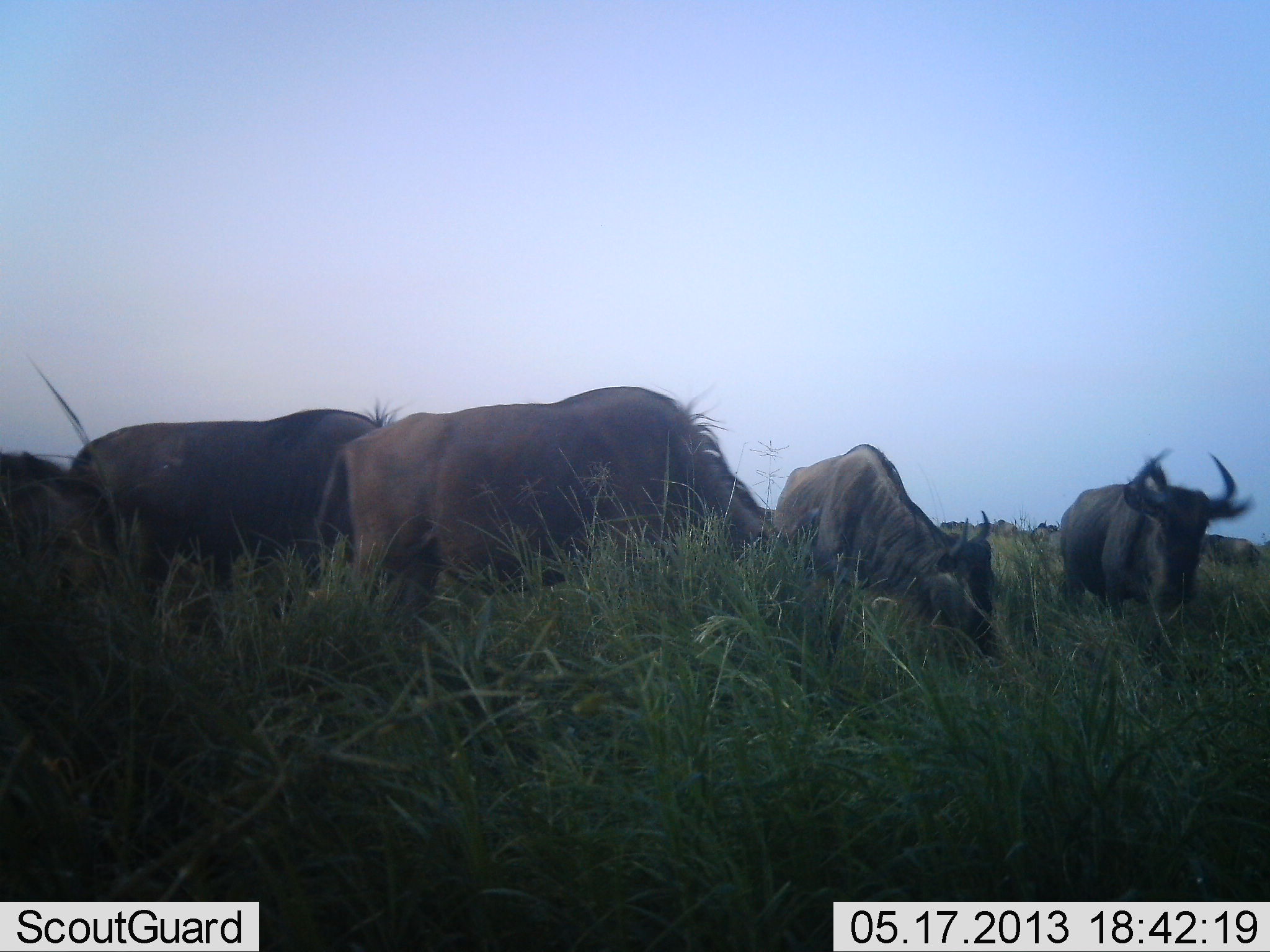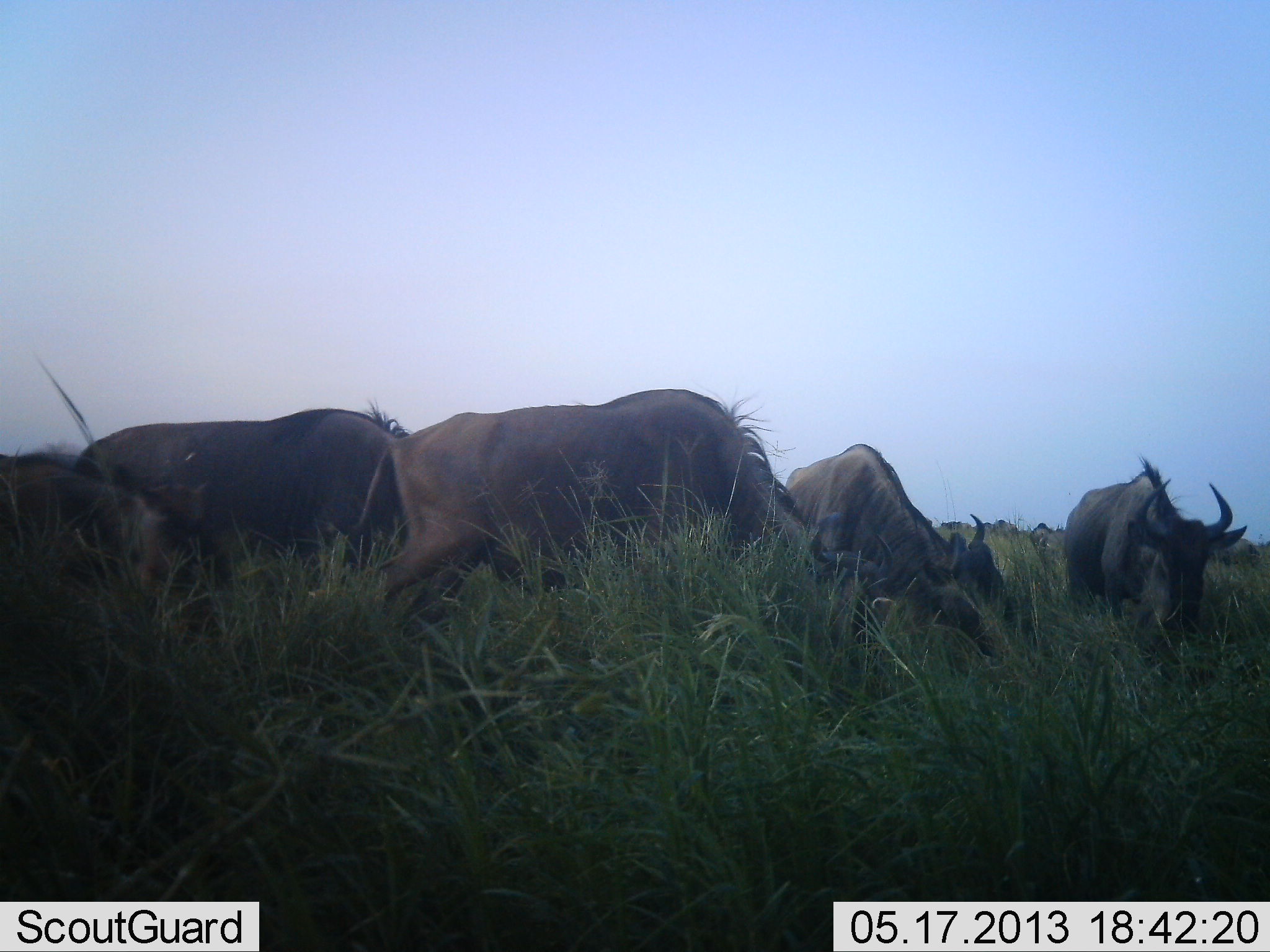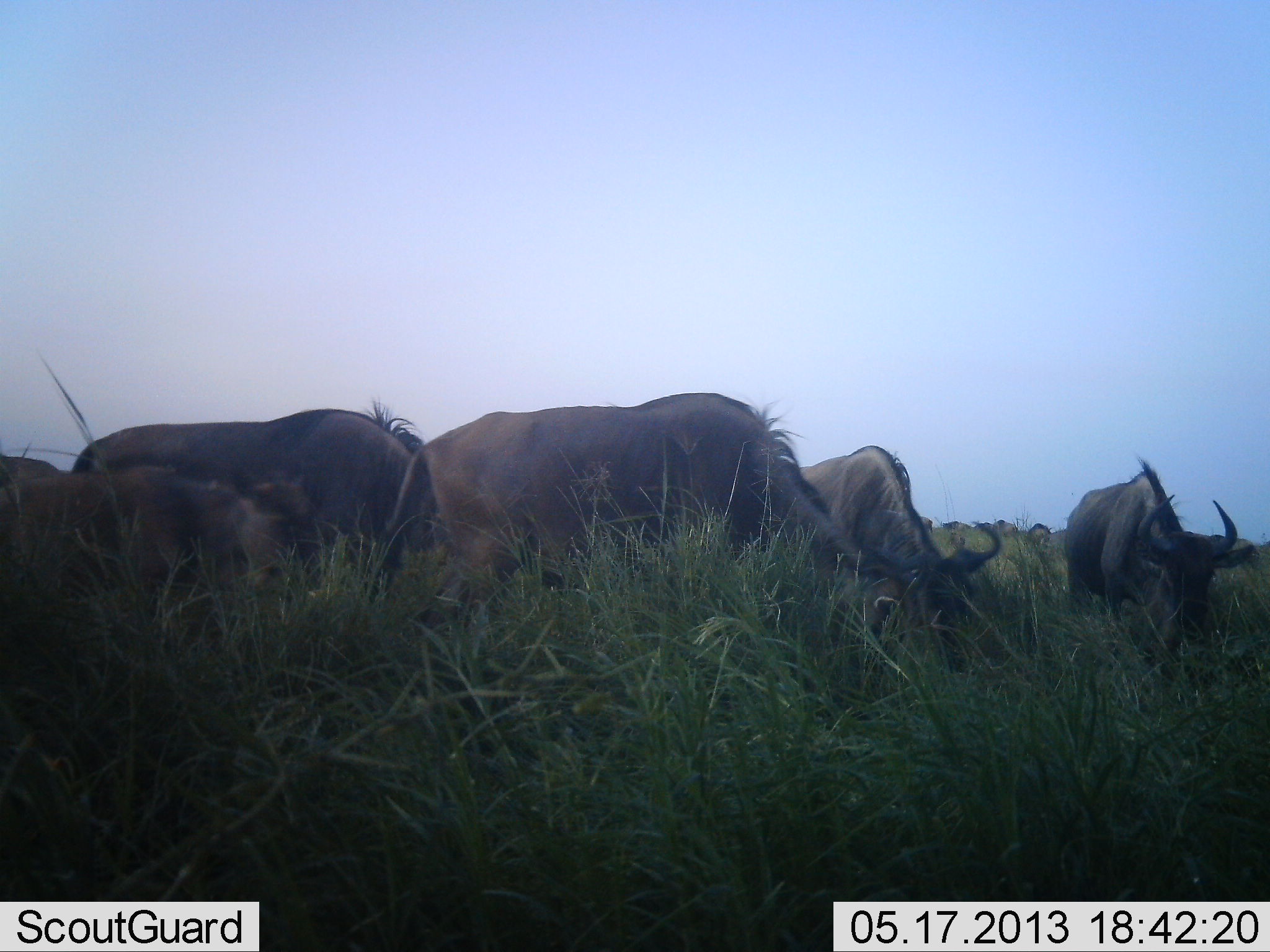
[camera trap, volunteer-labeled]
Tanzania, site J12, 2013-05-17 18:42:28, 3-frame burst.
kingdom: Animalia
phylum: Chordata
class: Mammalia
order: Artiodactyla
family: Bovidae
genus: Connochaetes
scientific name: Connochaetes taurinus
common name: blue wildebeest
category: wildebeest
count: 5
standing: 20%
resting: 0%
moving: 10%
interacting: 0%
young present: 0%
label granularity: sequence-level